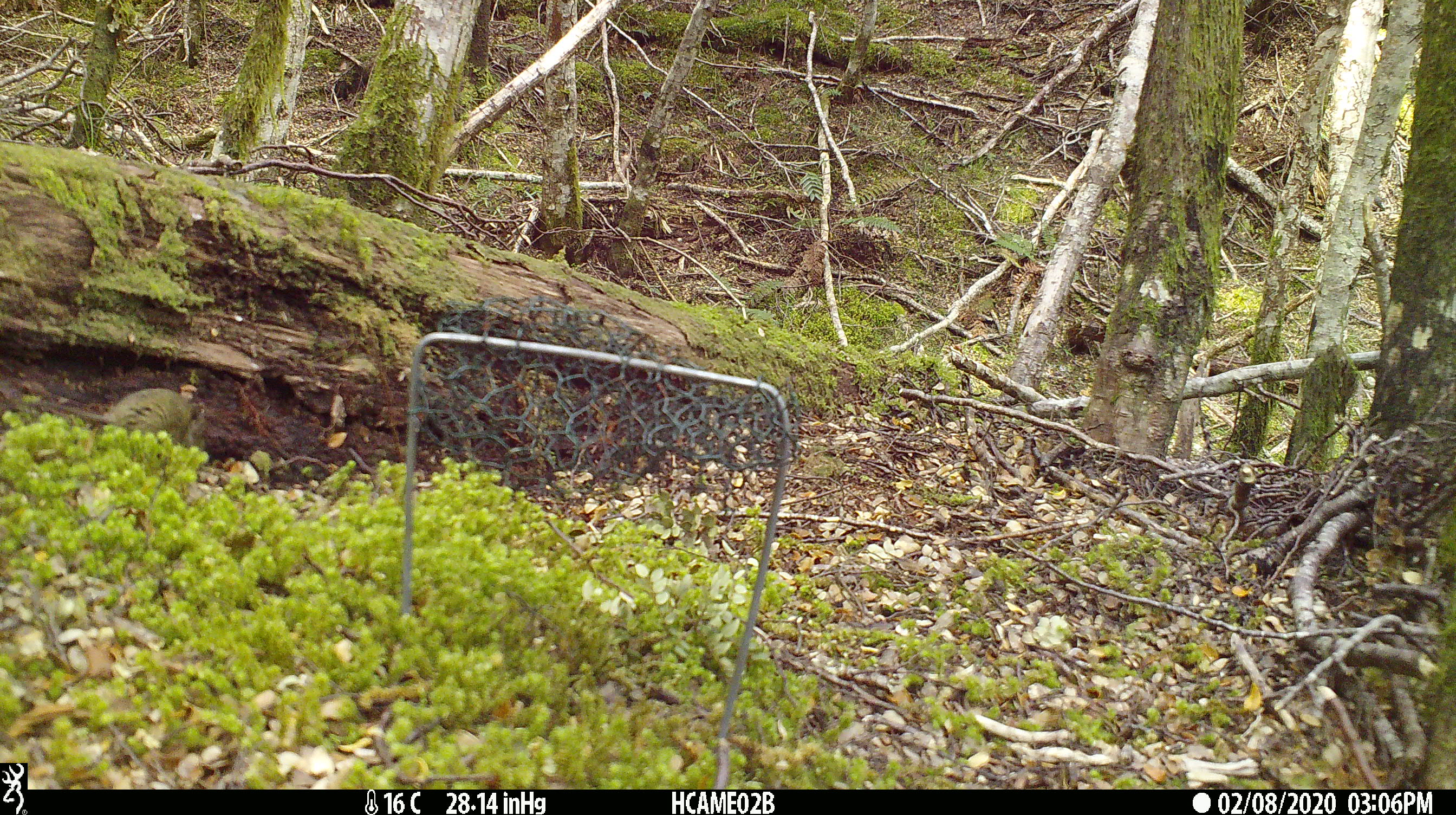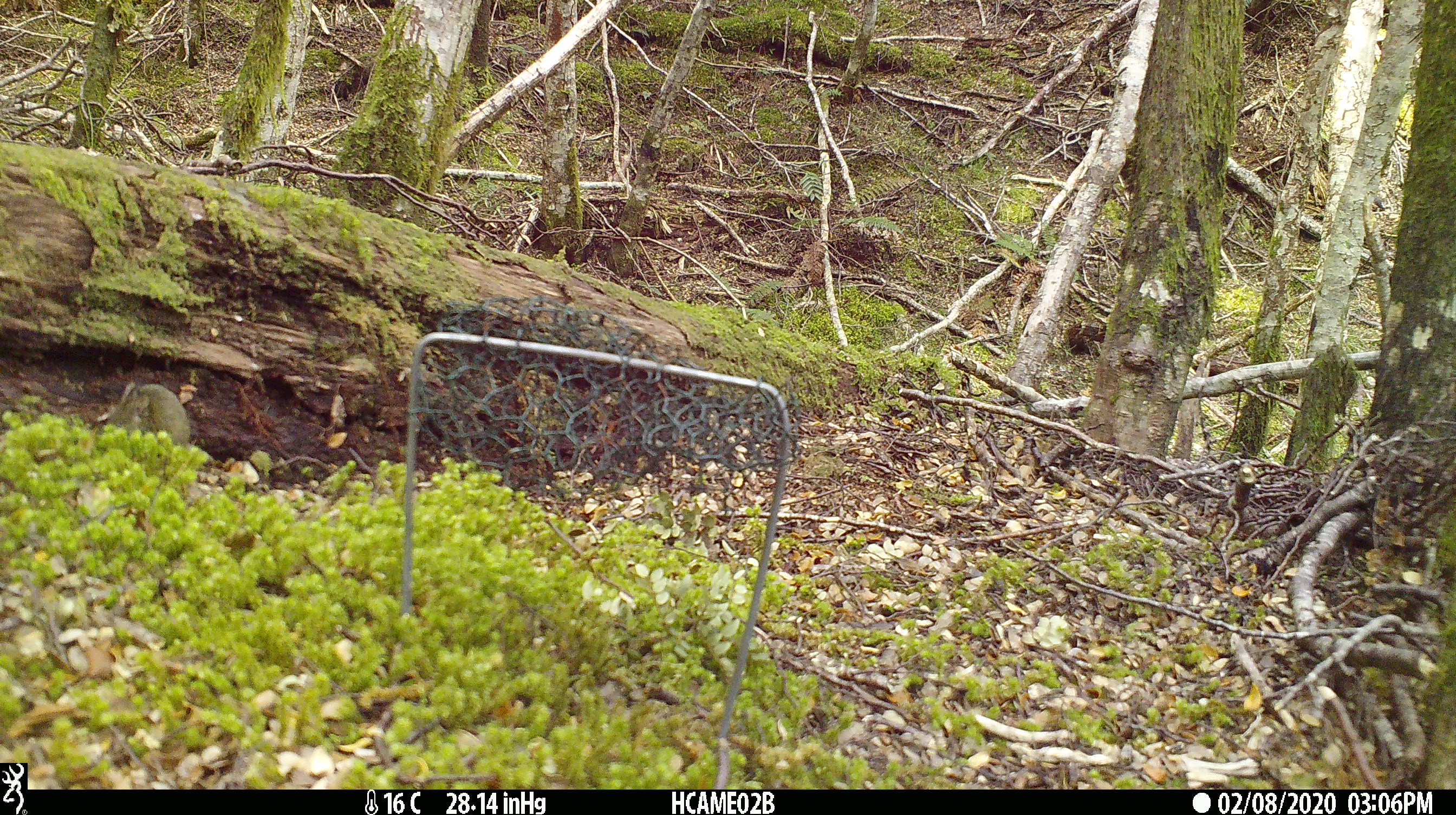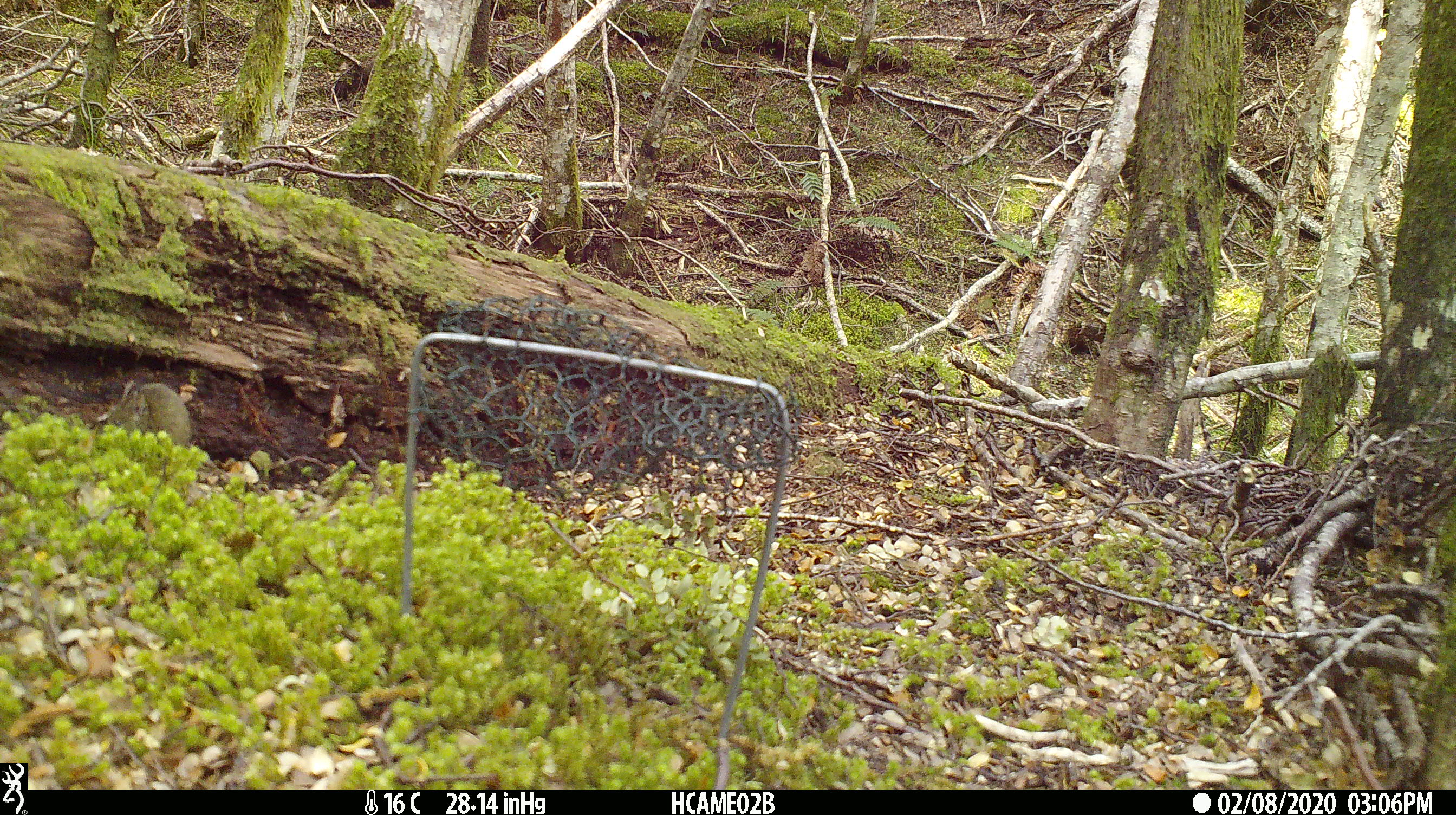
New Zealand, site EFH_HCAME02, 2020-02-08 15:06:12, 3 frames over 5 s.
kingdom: Animalia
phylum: Chordata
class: Mammalia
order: Rodentia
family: Muridae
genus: Mus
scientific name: Mus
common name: mouse